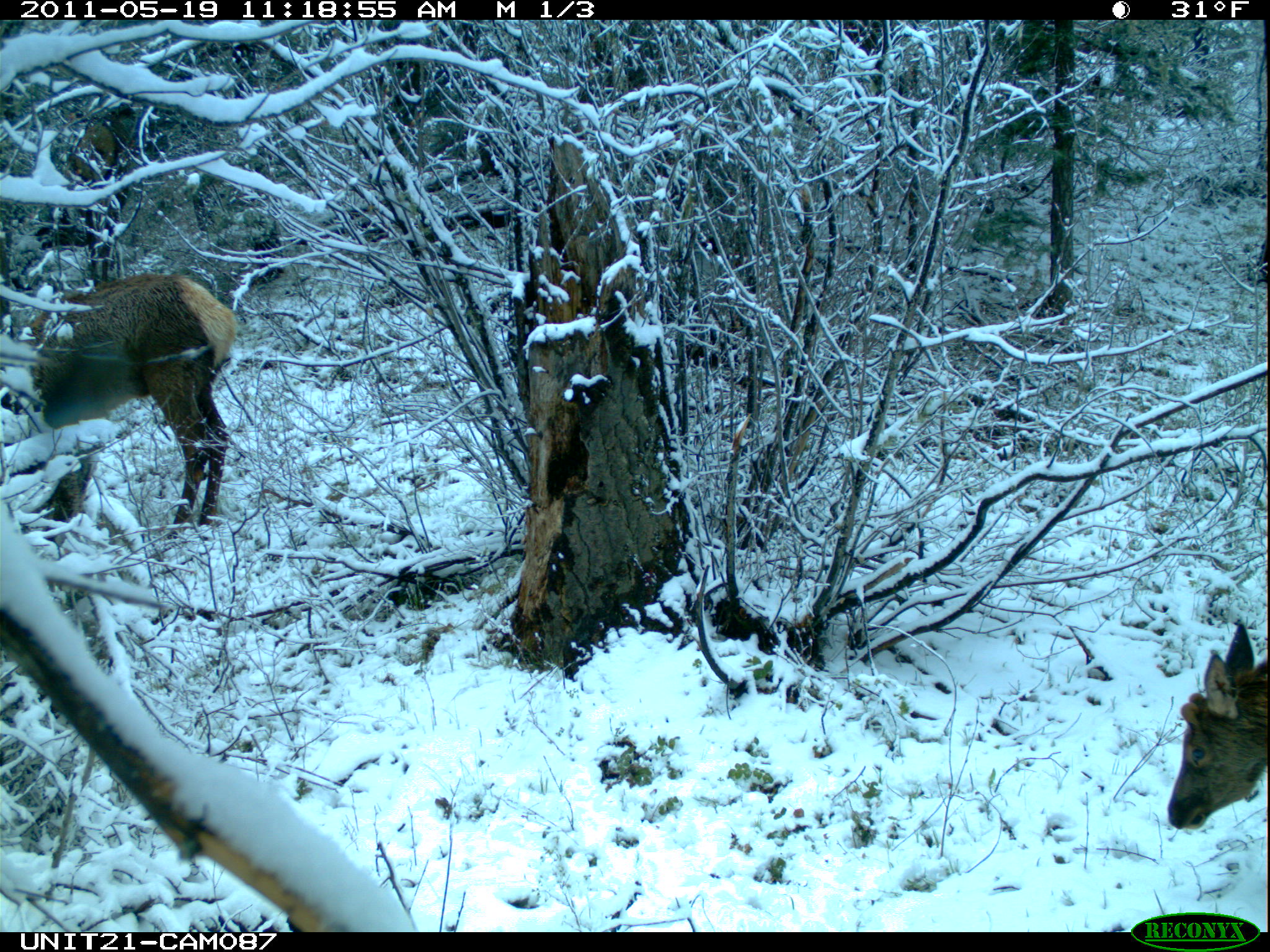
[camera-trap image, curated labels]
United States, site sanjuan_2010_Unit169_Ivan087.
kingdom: Animalia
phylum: Chordata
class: Mammalia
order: Artiodactyla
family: Cervidae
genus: Cervus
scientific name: Cervus elaphus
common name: red deer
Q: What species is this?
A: Cervus elaphus (red deer).